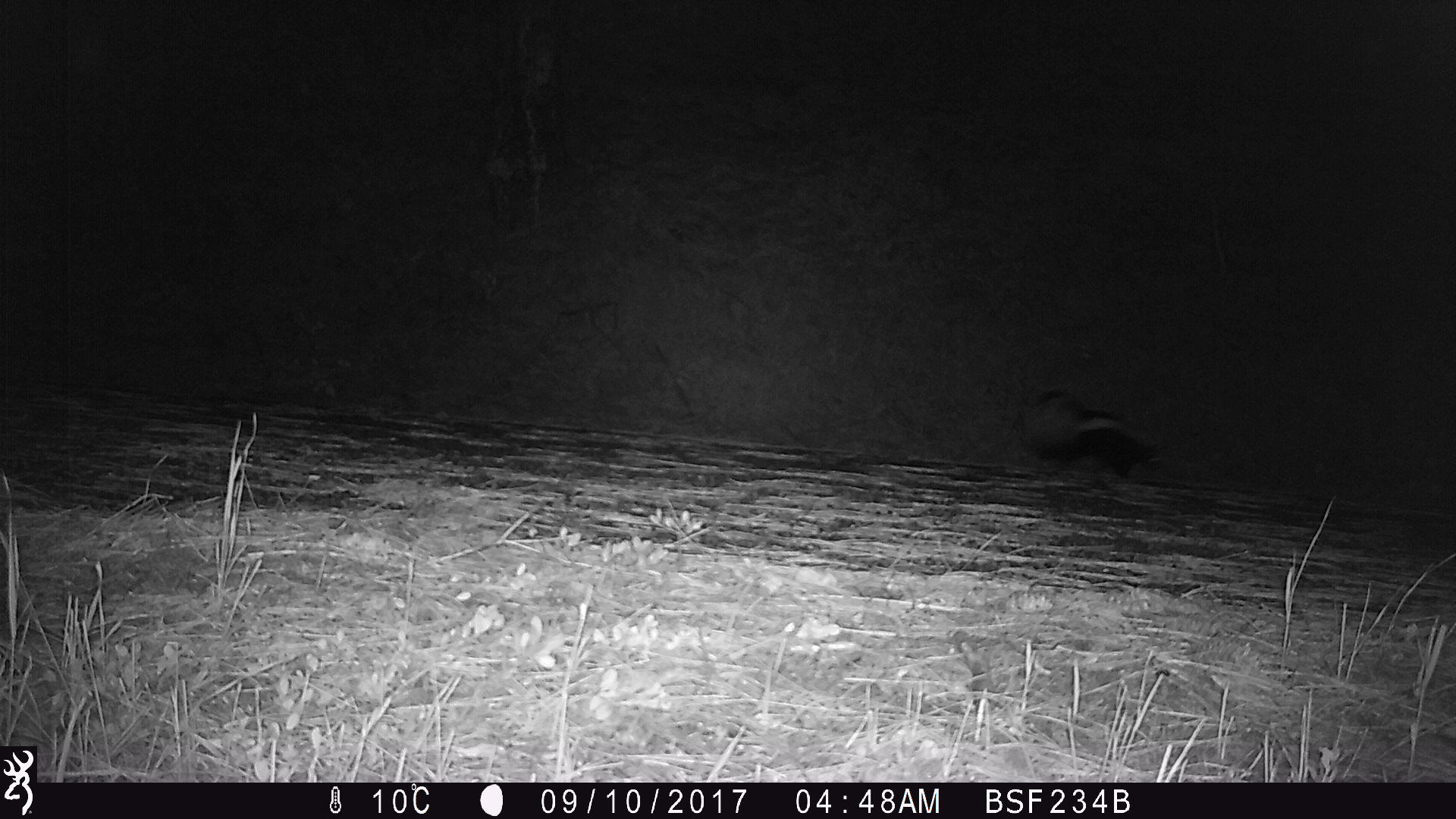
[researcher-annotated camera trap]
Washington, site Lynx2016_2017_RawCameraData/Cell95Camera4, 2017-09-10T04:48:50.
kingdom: Animalia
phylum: Chordata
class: Mammalia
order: Carnivora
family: Mephitidae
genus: Mephitis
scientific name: Mephitis mephitis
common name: striped skunk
Mephitis mephitis (striped skunk). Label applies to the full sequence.